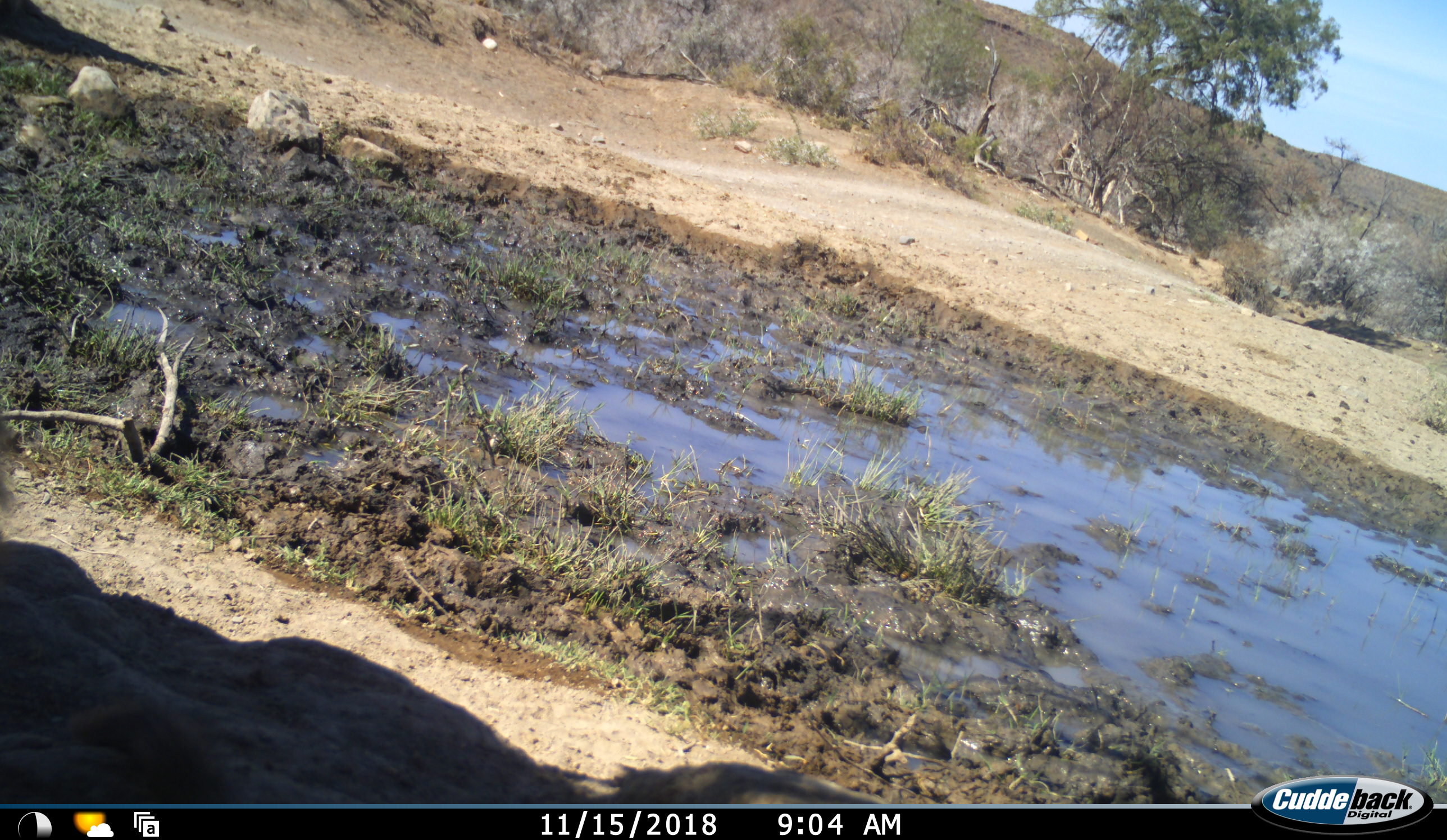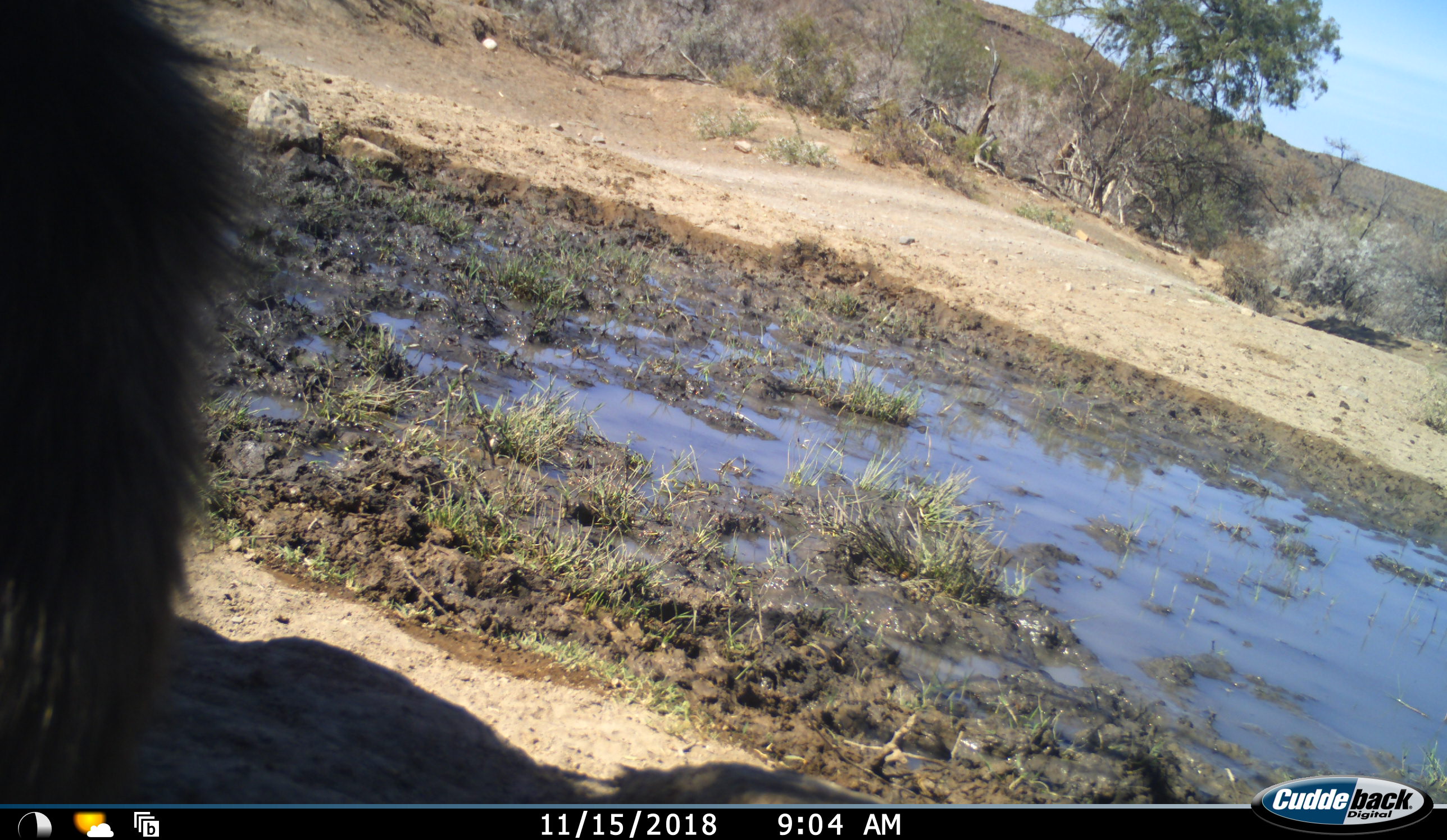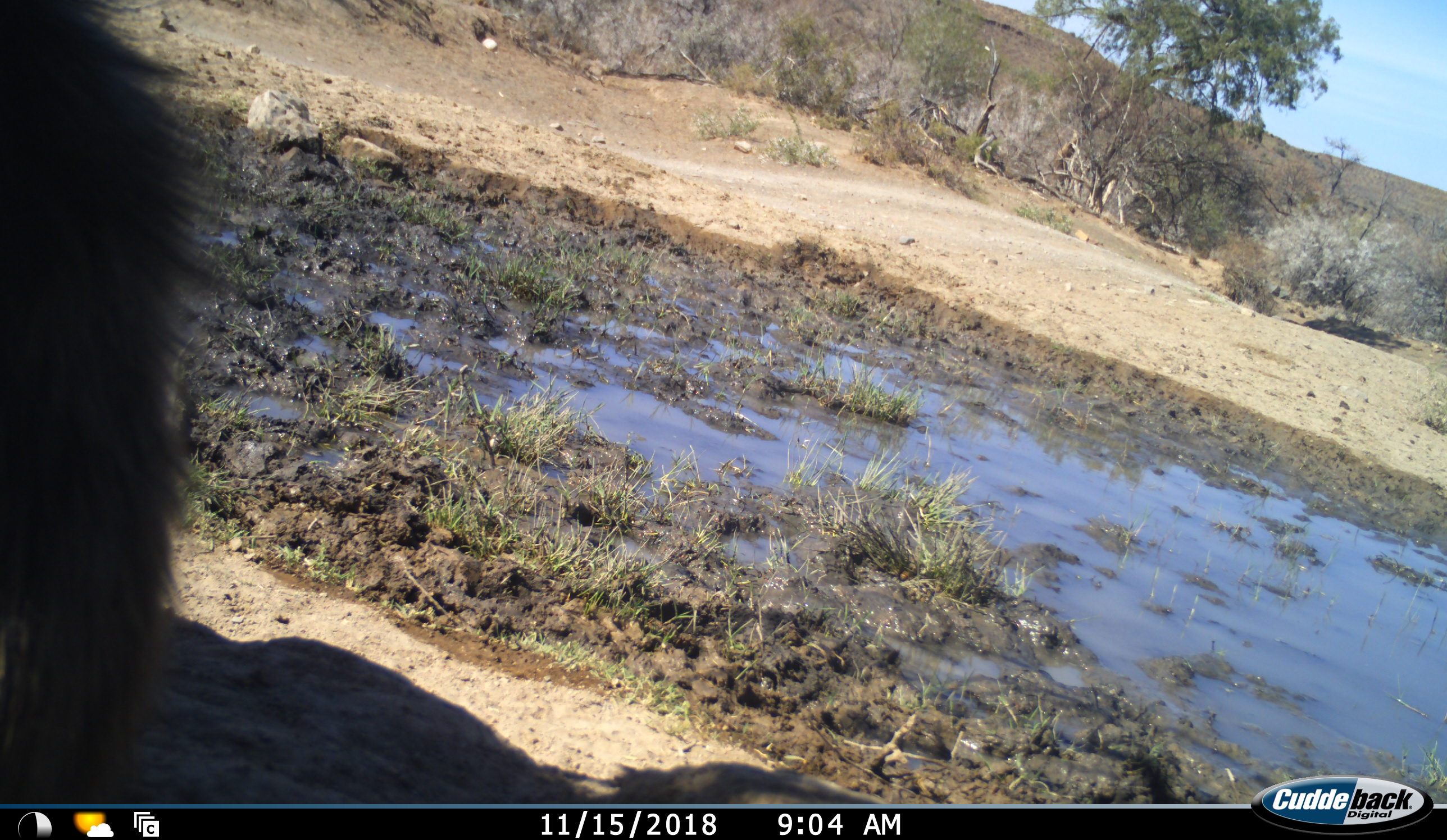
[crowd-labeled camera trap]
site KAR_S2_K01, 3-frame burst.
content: unidentified animal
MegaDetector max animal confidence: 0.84